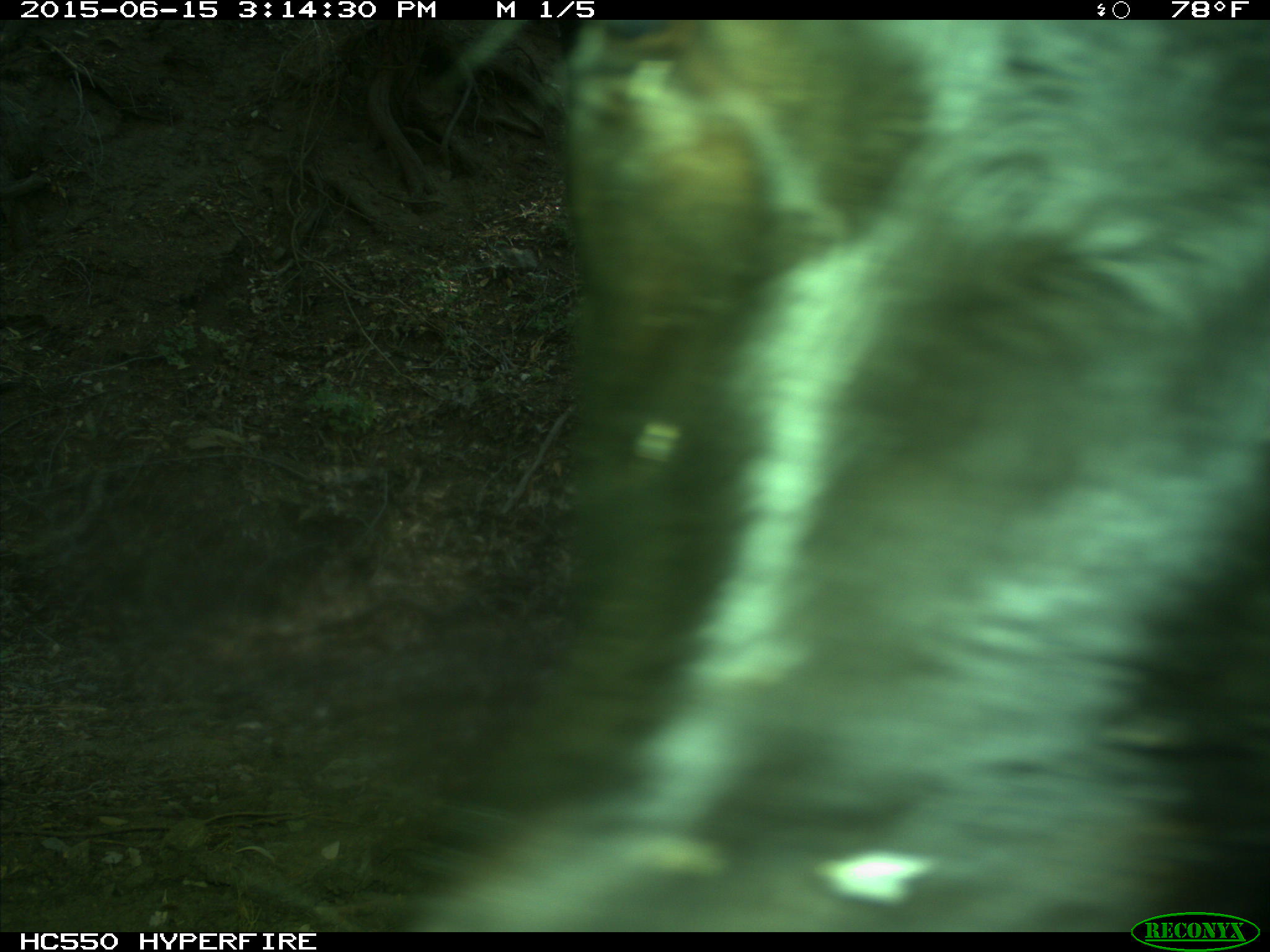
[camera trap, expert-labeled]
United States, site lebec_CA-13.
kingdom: Animalia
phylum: Chordata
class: Mammalia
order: Artiodactyla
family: Bovidae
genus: Bos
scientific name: Bos taurus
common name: domestic cow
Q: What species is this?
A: Bos taurus (domestic cow).